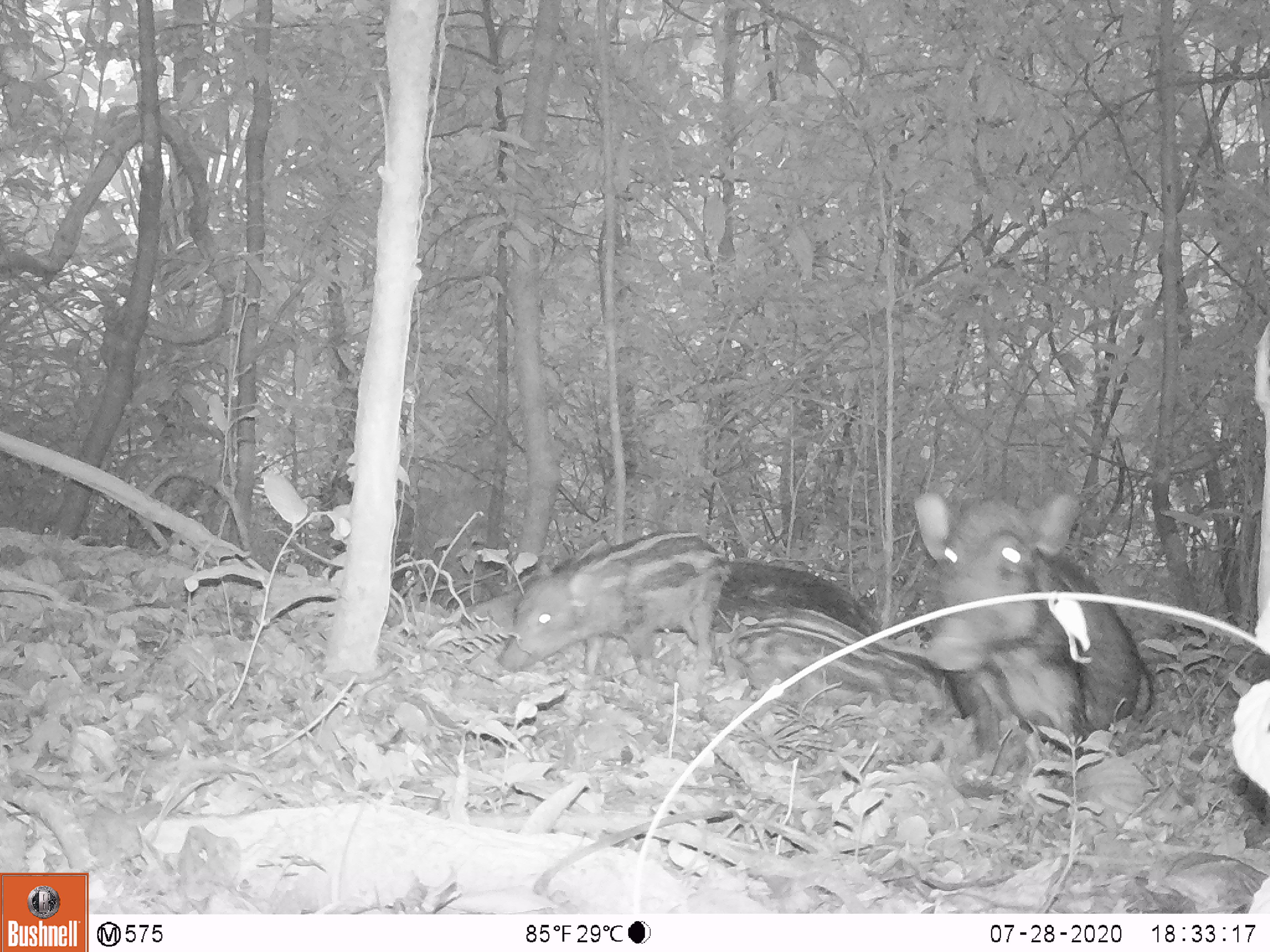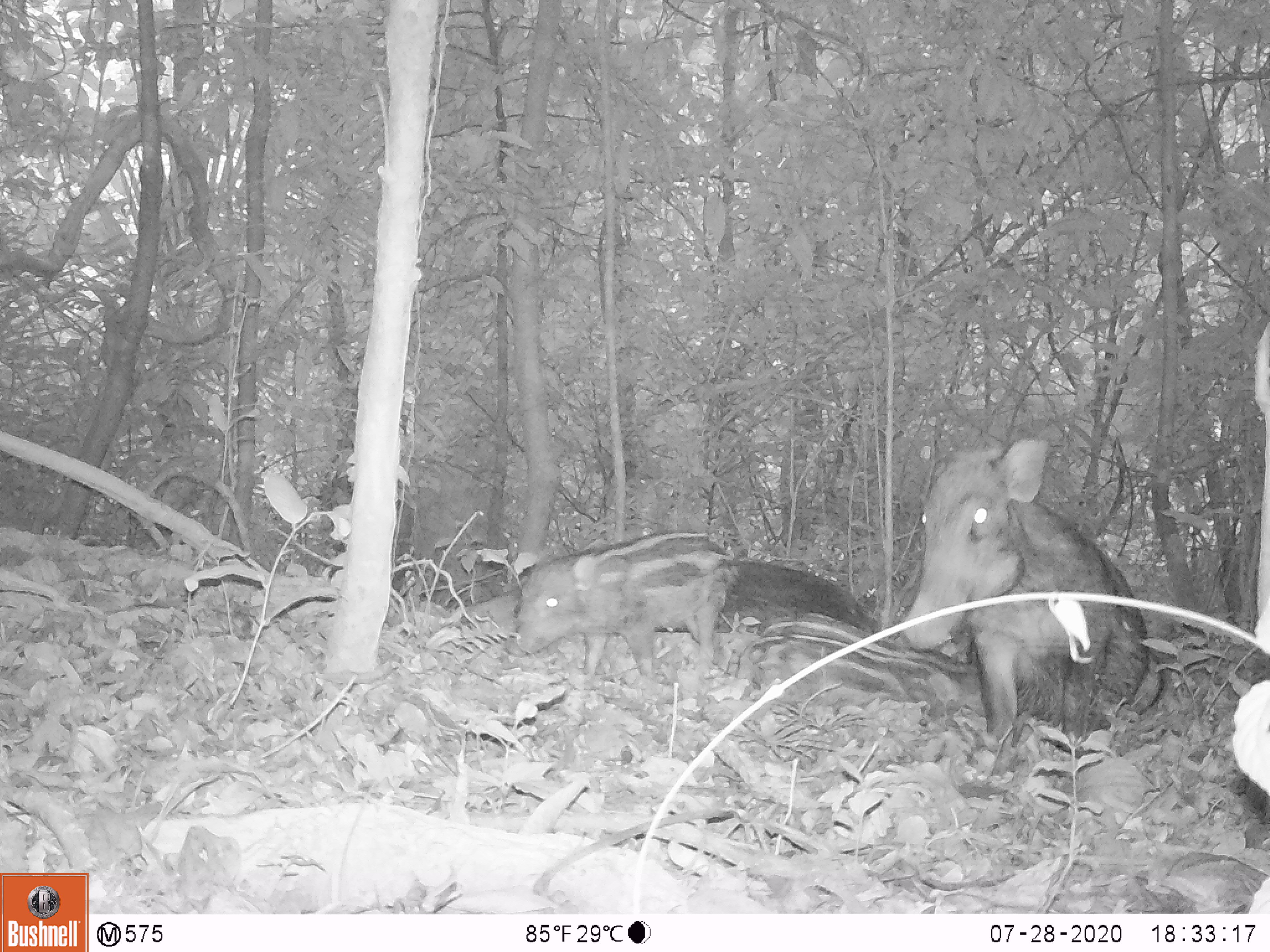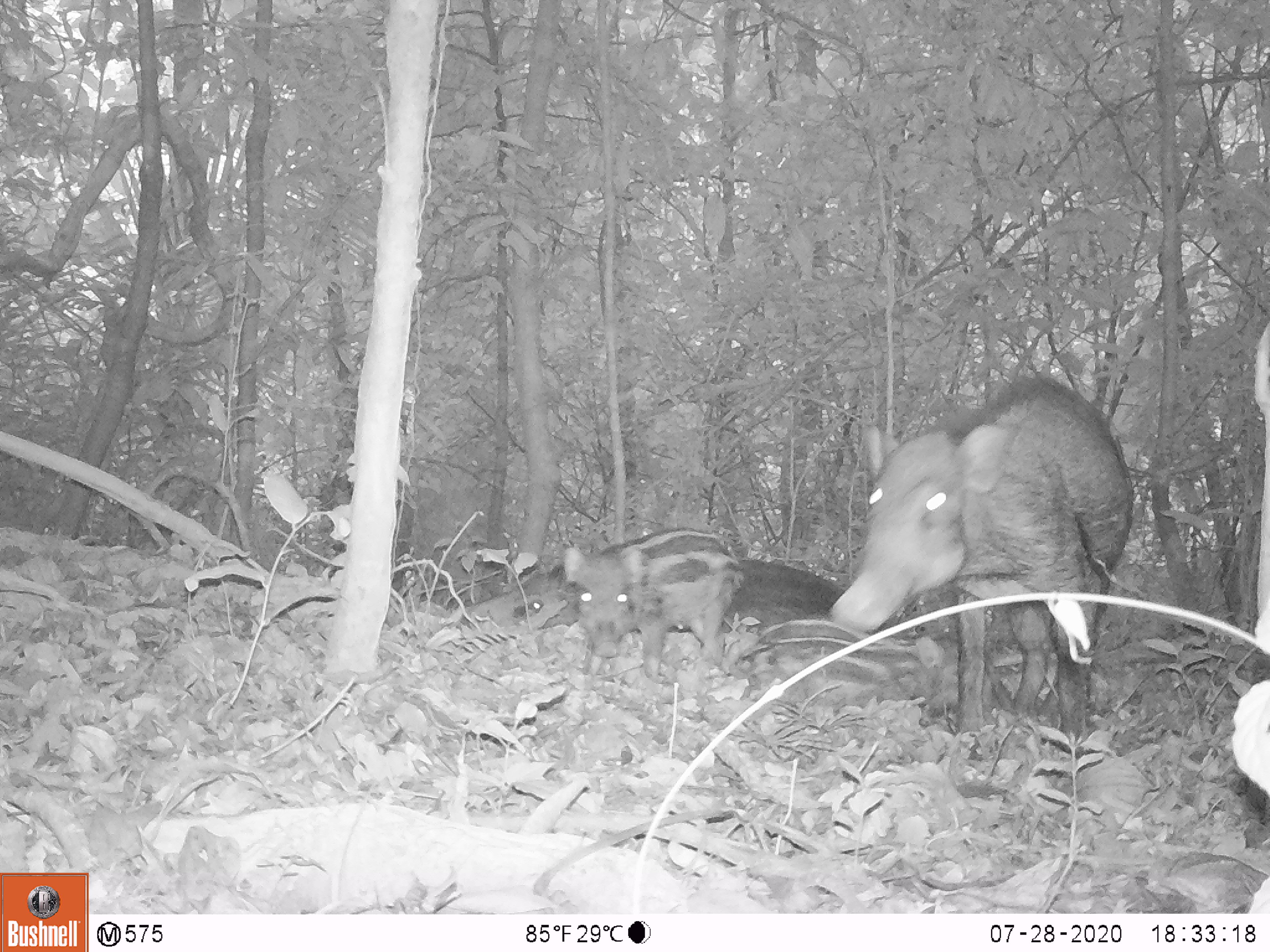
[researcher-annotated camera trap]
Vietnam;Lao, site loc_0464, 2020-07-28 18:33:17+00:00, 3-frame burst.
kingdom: Animalia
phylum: Chordata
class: Mammalia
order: Artiodactyla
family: Suidae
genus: Sus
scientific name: Sus scrofa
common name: eurasian wild pig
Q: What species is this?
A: Eurasian wild pig (Sus scrofa).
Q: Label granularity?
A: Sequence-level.